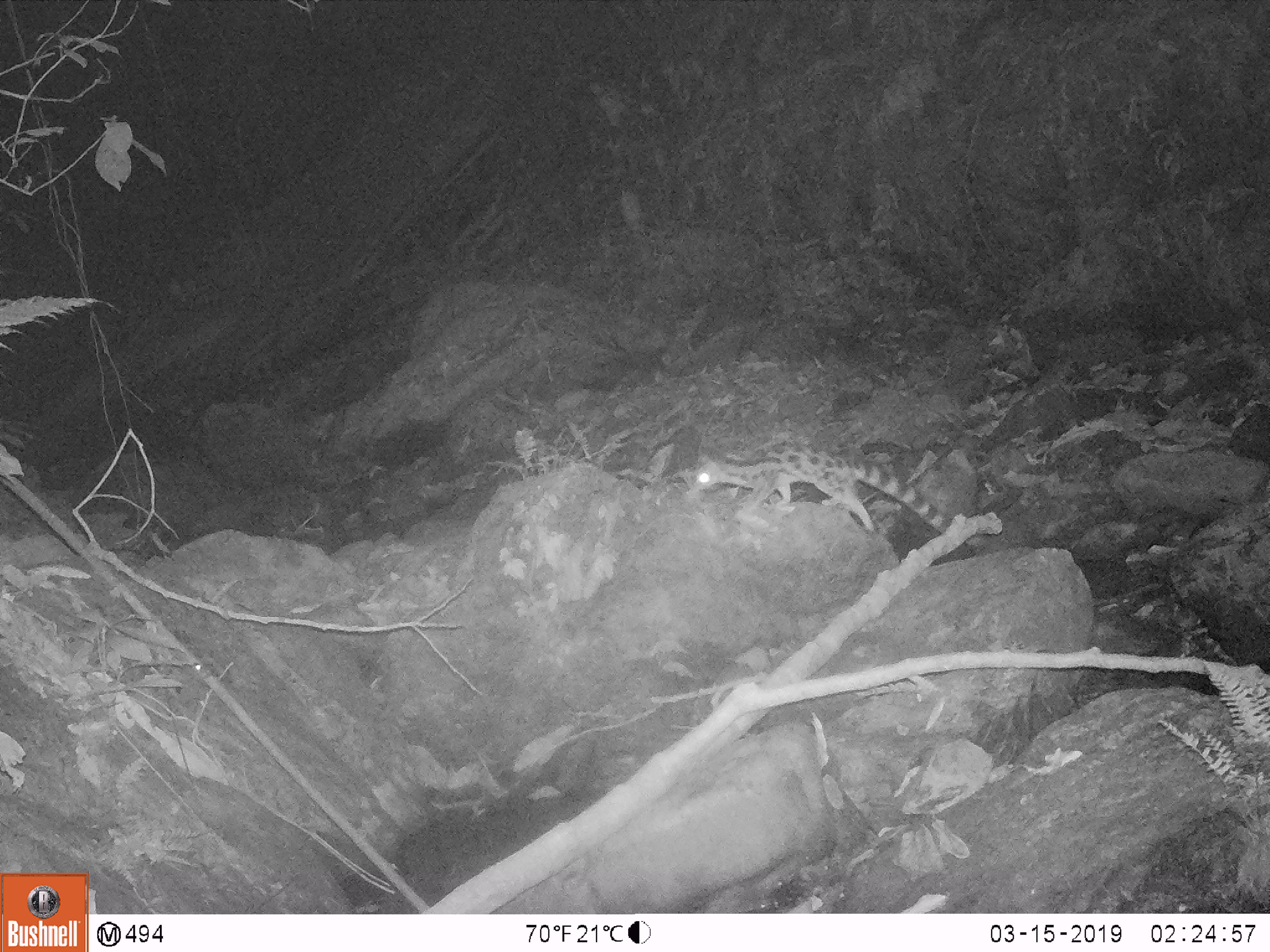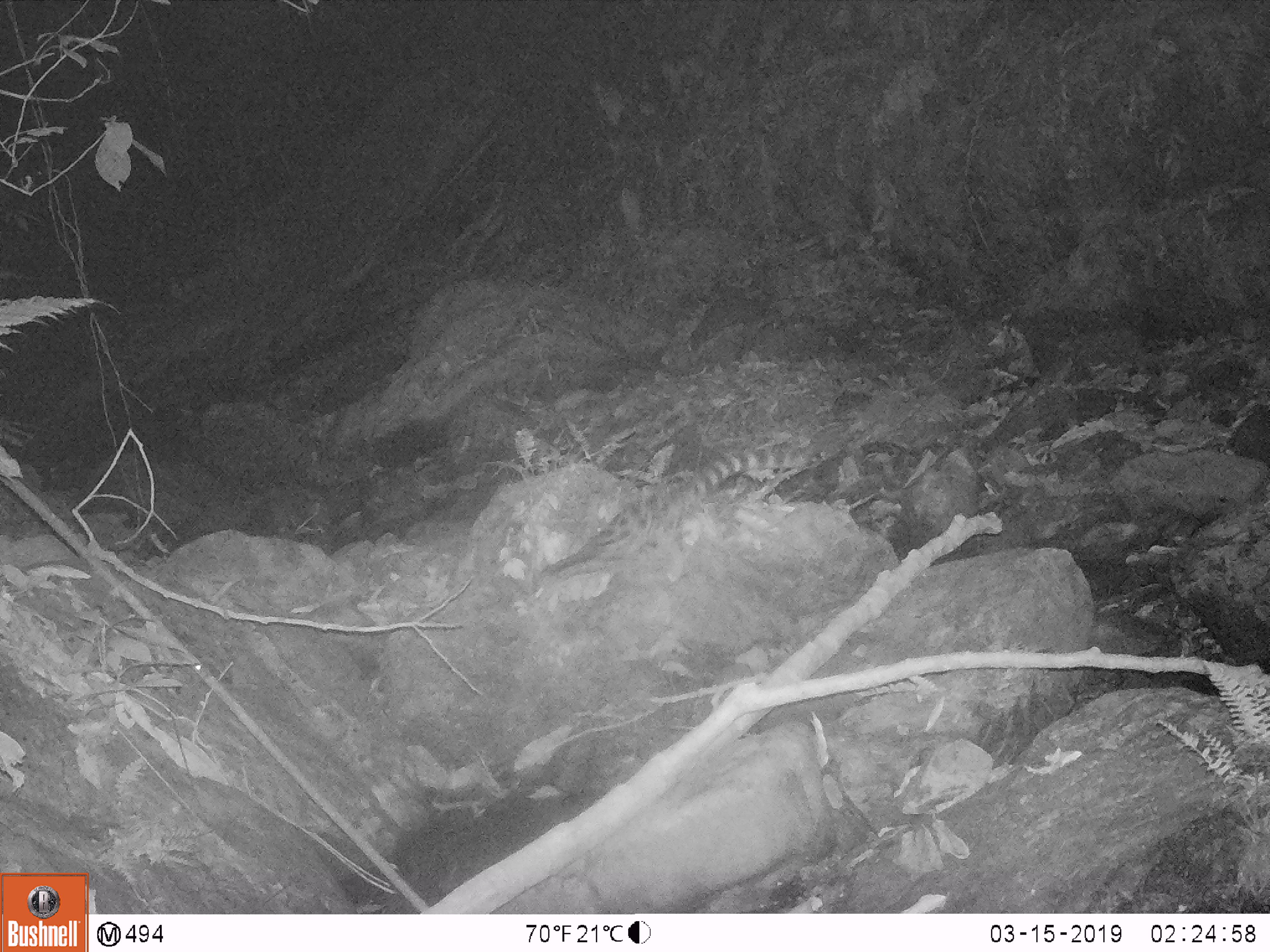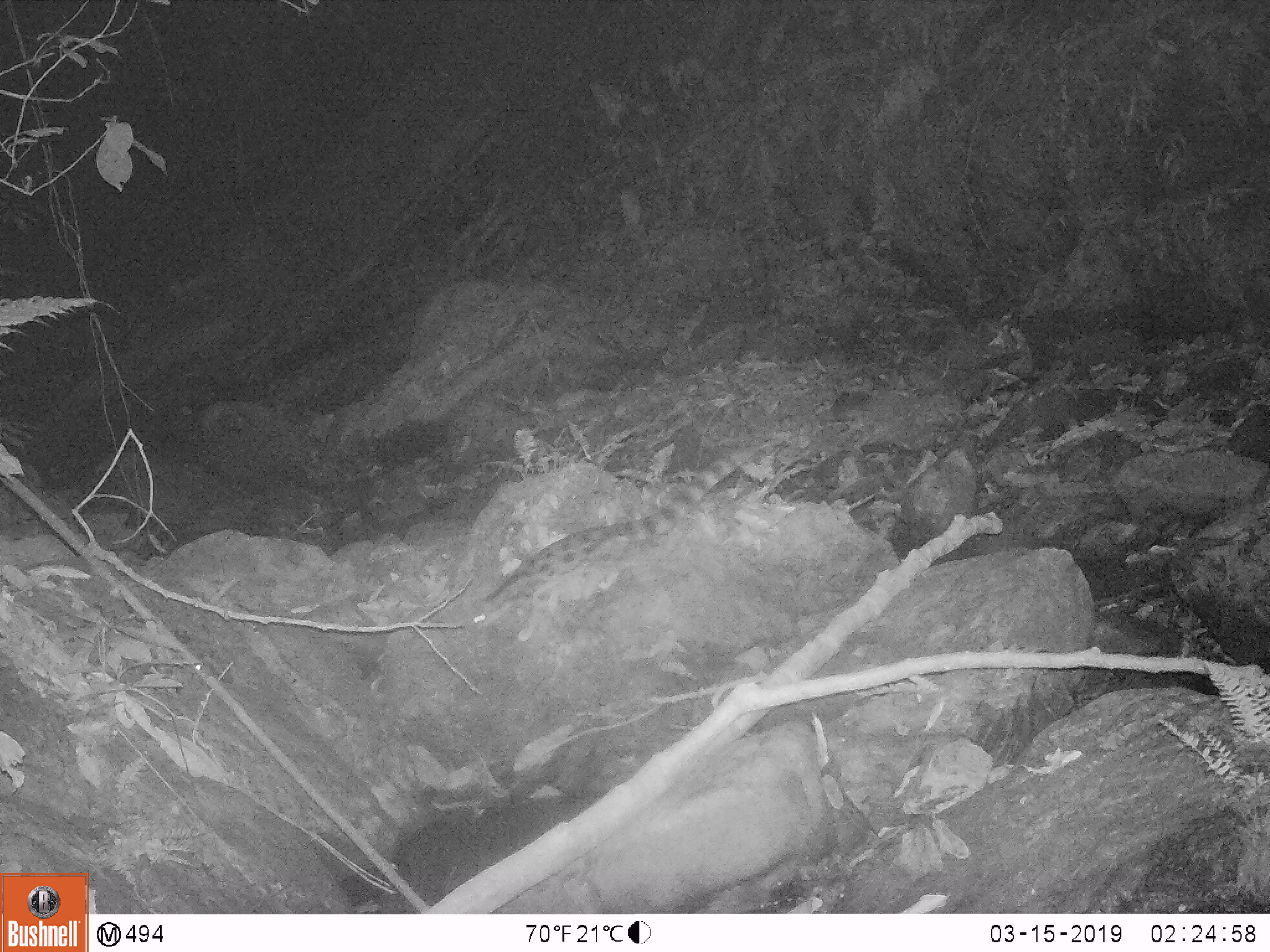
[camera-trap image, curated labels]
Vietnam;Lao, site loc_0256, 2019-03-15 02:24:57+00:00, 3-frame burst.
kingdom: Animalia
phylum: Chordata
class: Mammalia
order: Carnivora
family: Prionodontidae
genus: Prionodon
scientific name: Prionodon pardicolor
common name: spotted linsang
Spotted linsang (Prionodon pardicolor). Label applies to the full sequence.